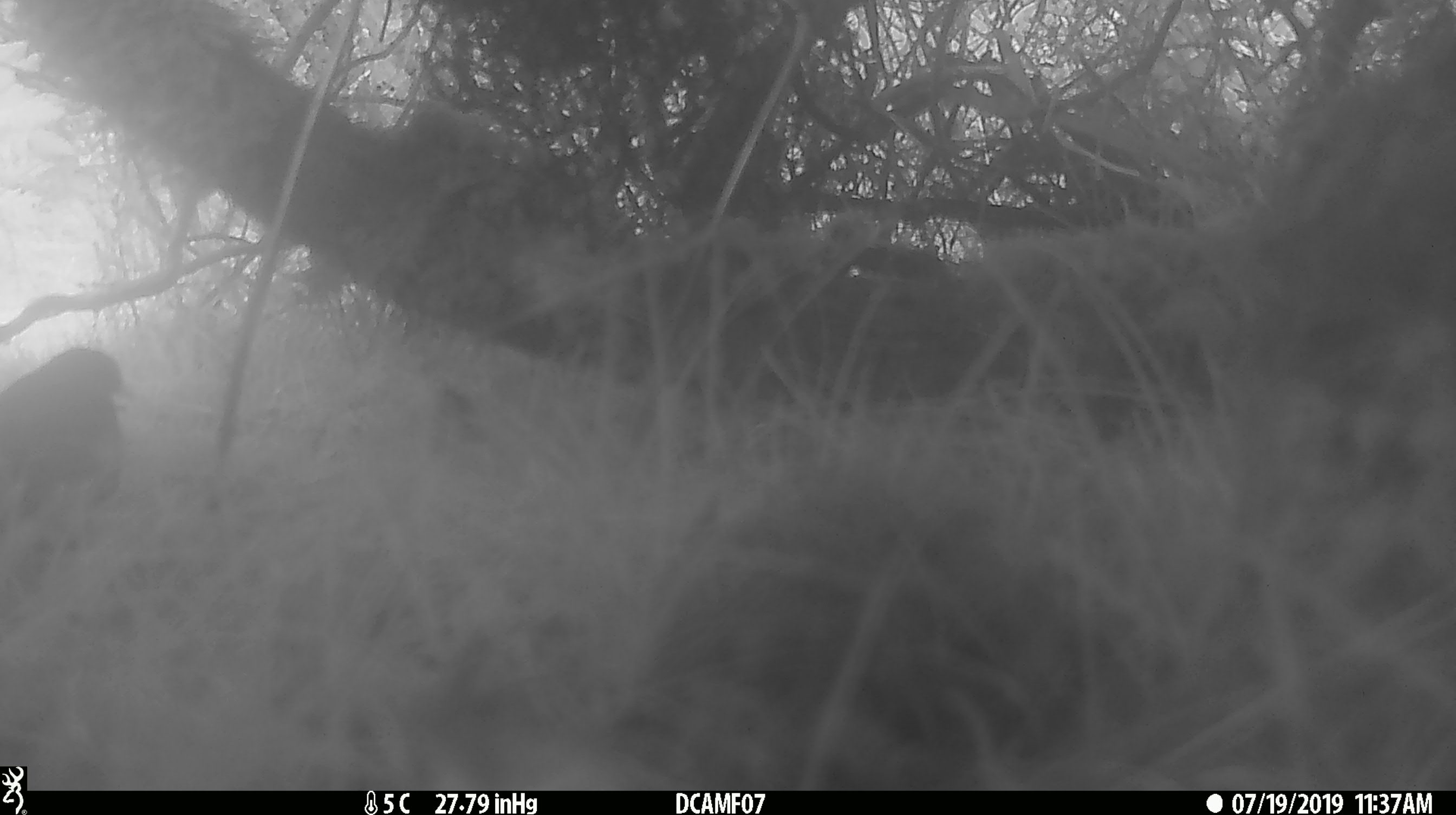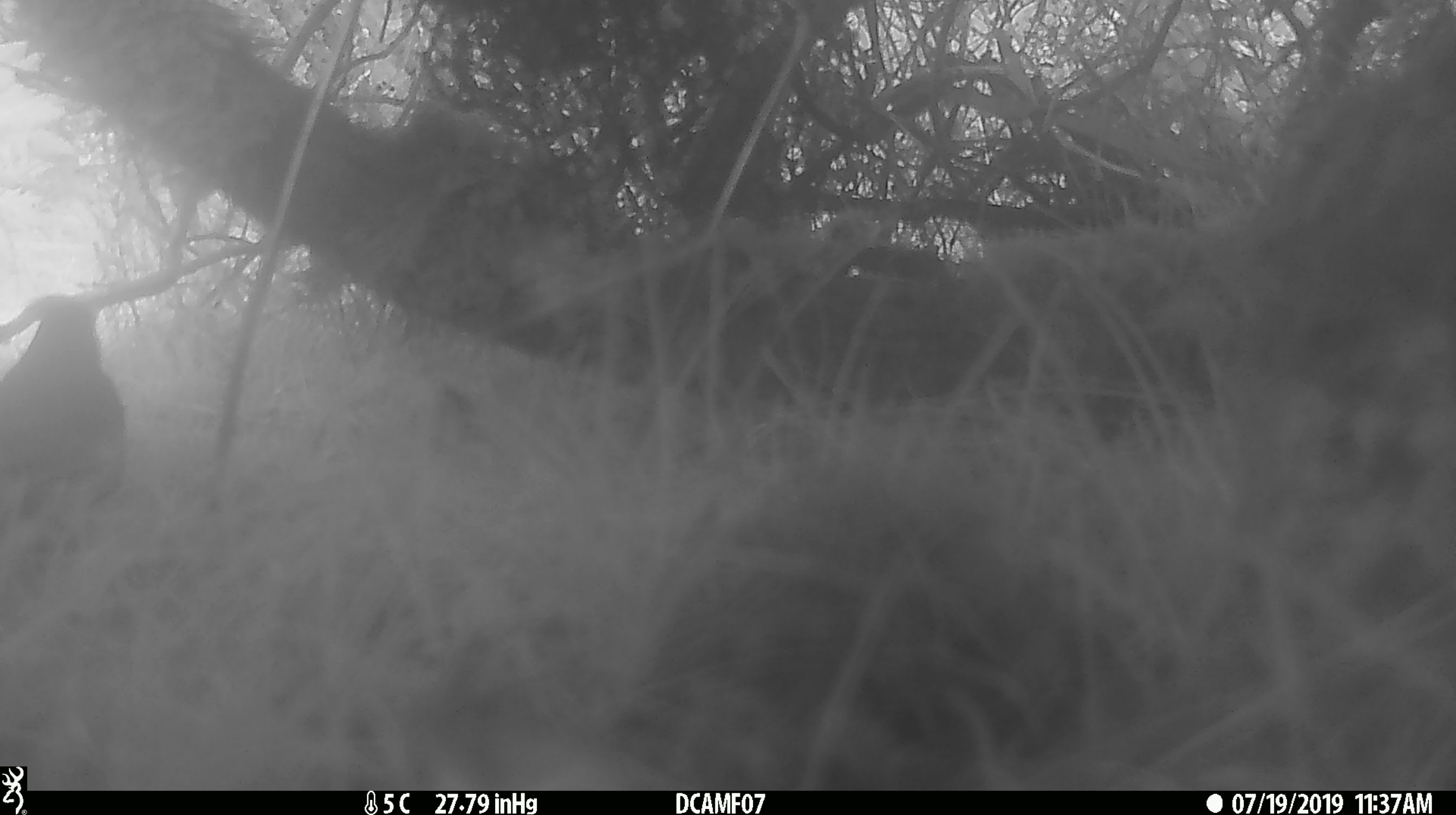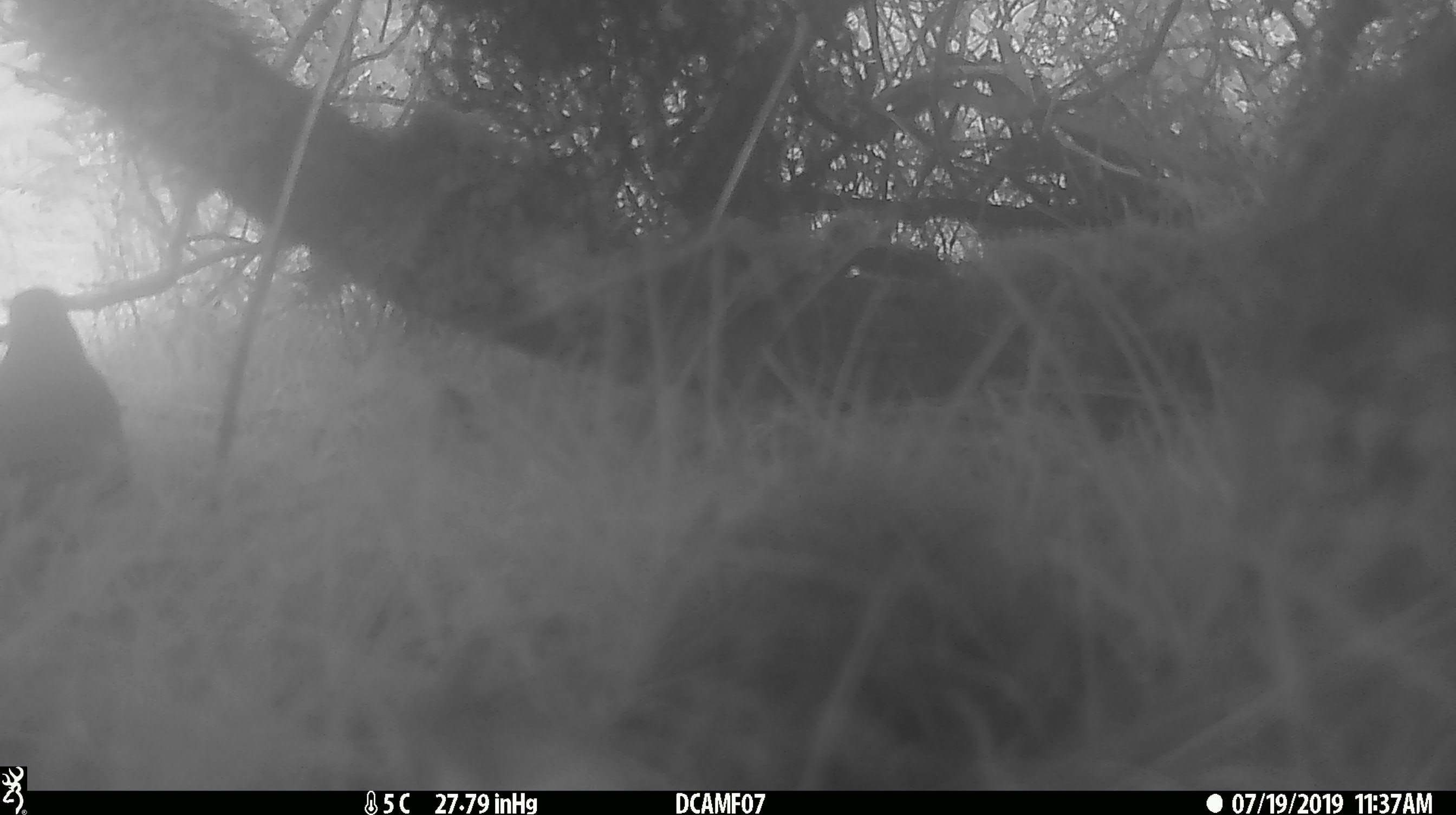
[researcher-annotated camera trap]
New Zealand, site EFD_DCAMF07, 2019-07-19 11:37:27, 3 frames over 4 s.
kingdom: Animalia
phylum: Chordata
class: Aves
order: Passeriformes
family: Turdidae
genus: Turdus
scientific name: Turdus merula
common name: eurasian blackbird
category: blackbird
Blackbird (eurasian blackbird) (Turdus merula).